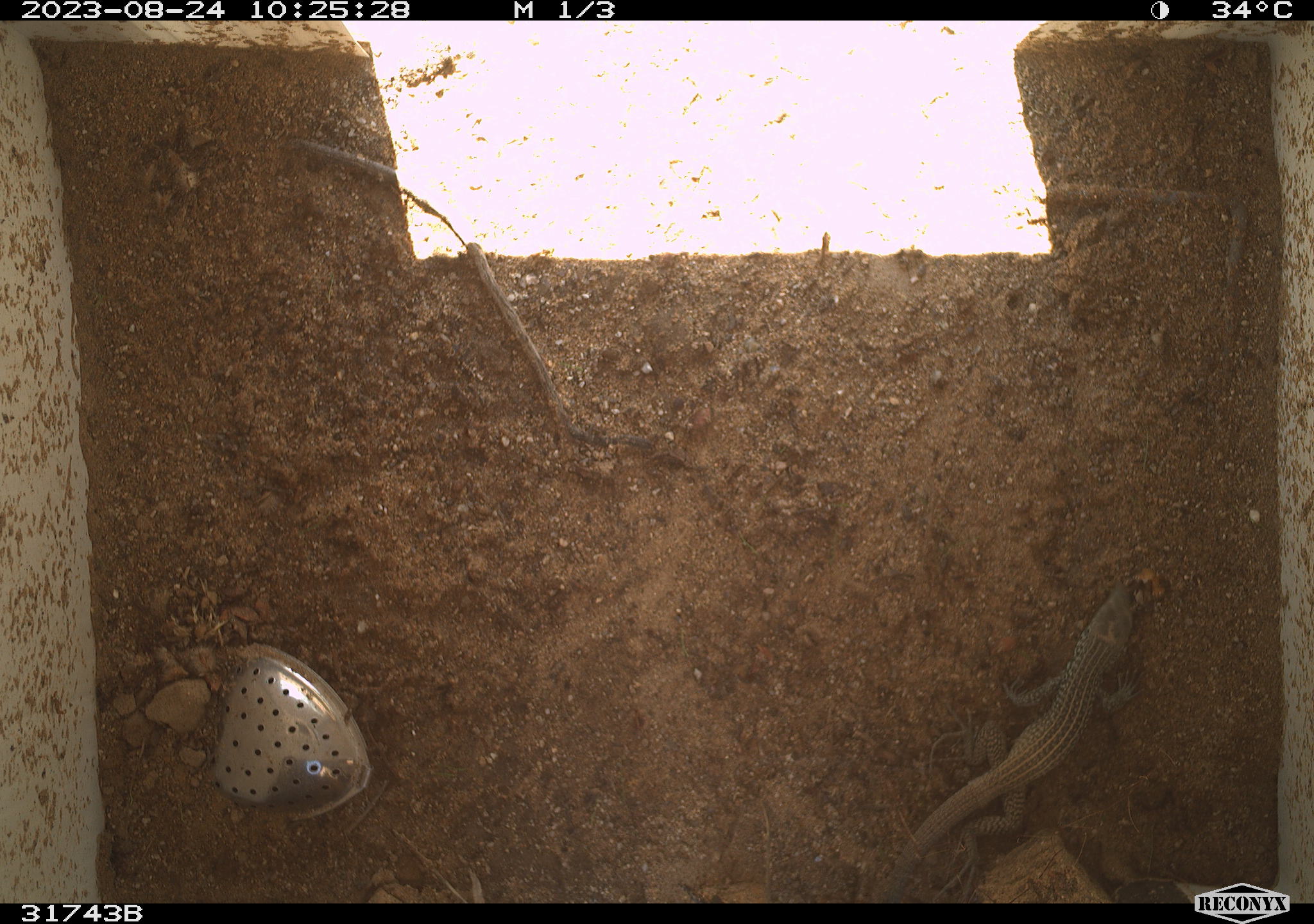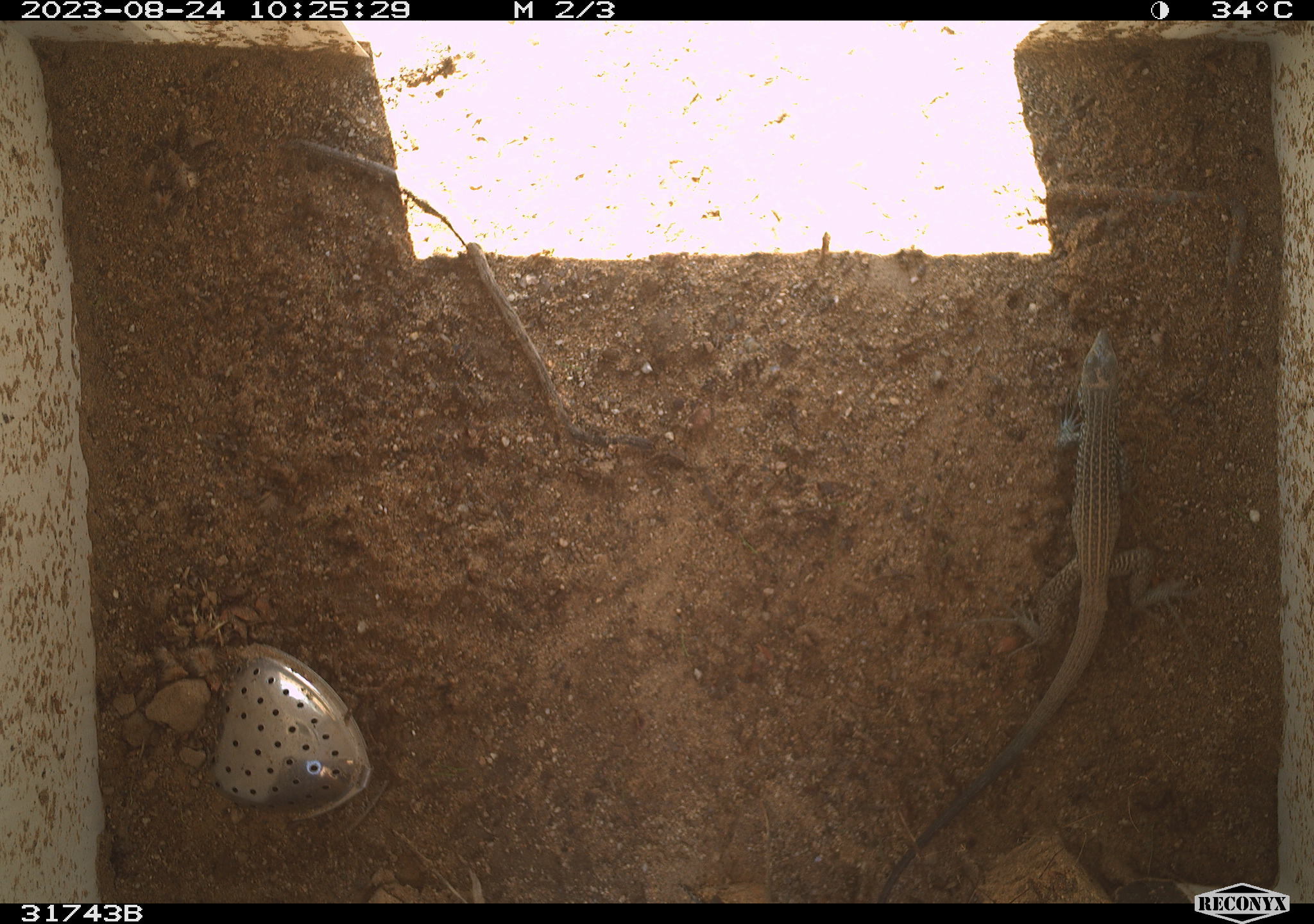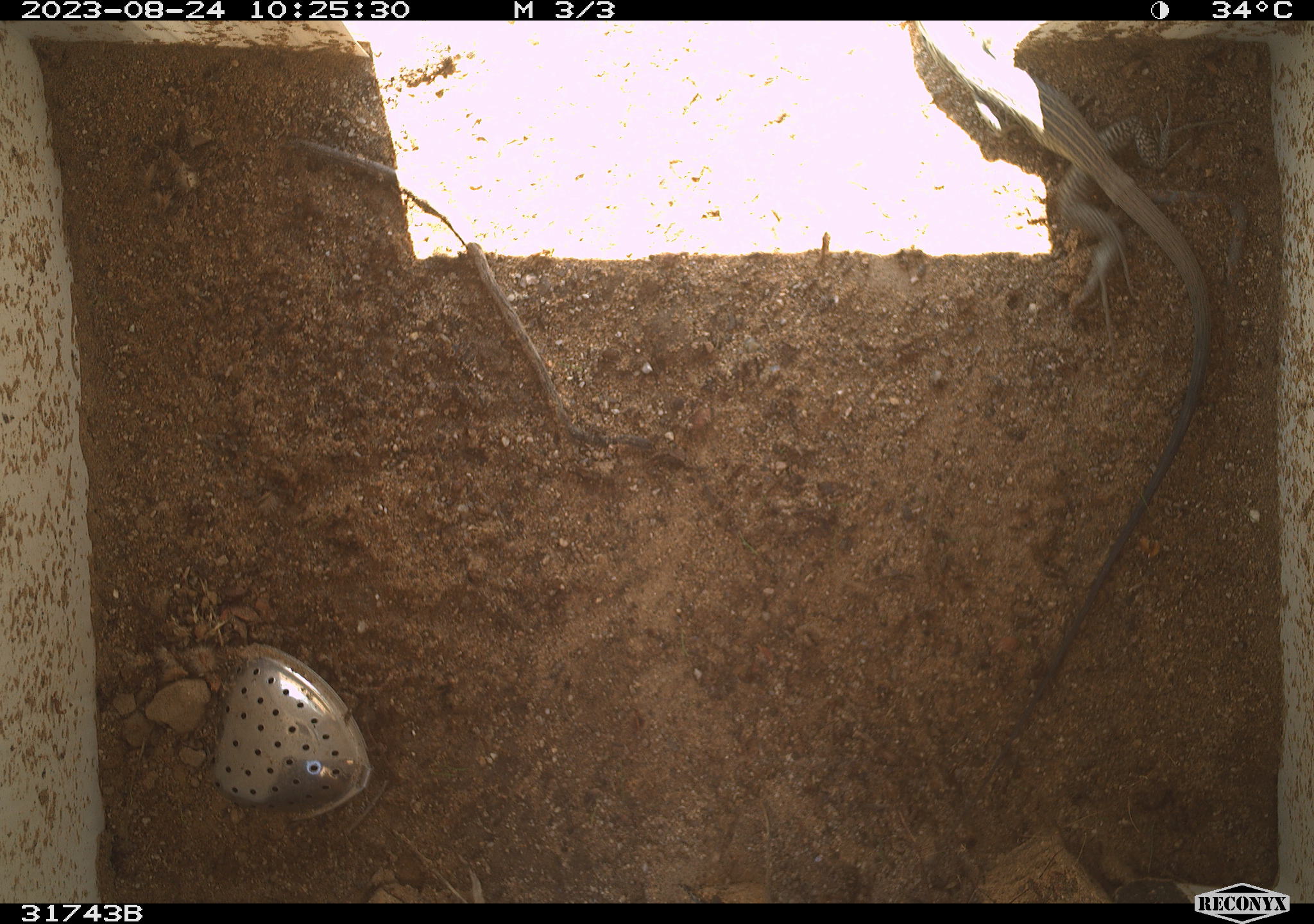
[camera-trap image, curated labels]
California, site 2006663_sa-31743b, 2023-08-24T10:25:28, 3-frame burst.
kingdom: Animalia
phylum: Chordata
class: Reptilia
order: Squamata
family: Teiidae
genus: Aspidoscelis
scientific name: Aspidoscelis tigris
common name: western whiptail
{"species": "western whiptail (Aspidoscelis tigris)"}